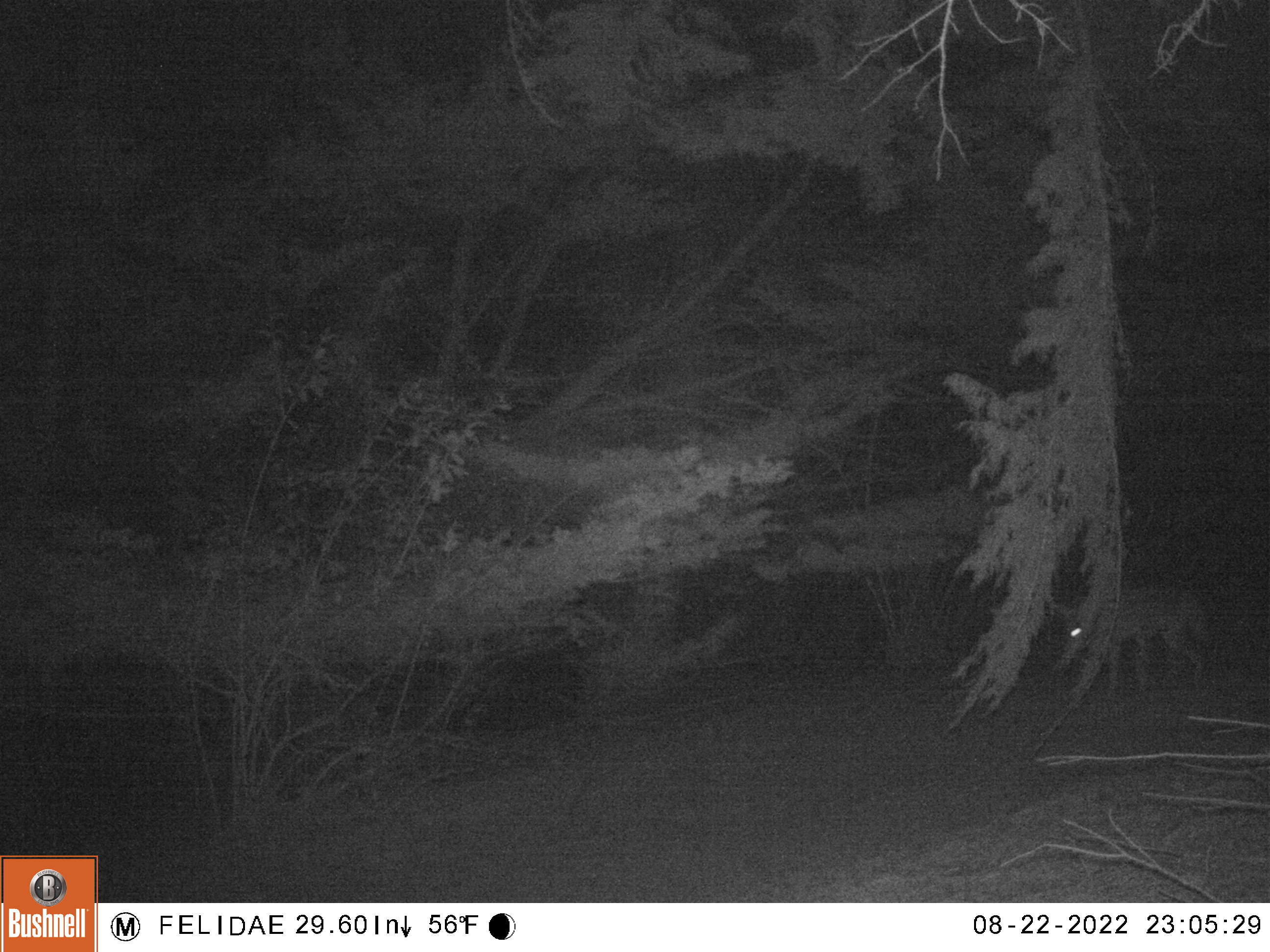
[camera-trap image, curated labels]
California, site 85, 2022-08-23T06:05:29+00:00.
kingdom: Animalia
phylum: Chordata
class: Mammalia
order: Carnivora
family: Canidae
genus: Canis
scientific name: Canis latrans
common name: coyote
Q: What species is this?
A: Coyote (Canis latrans).